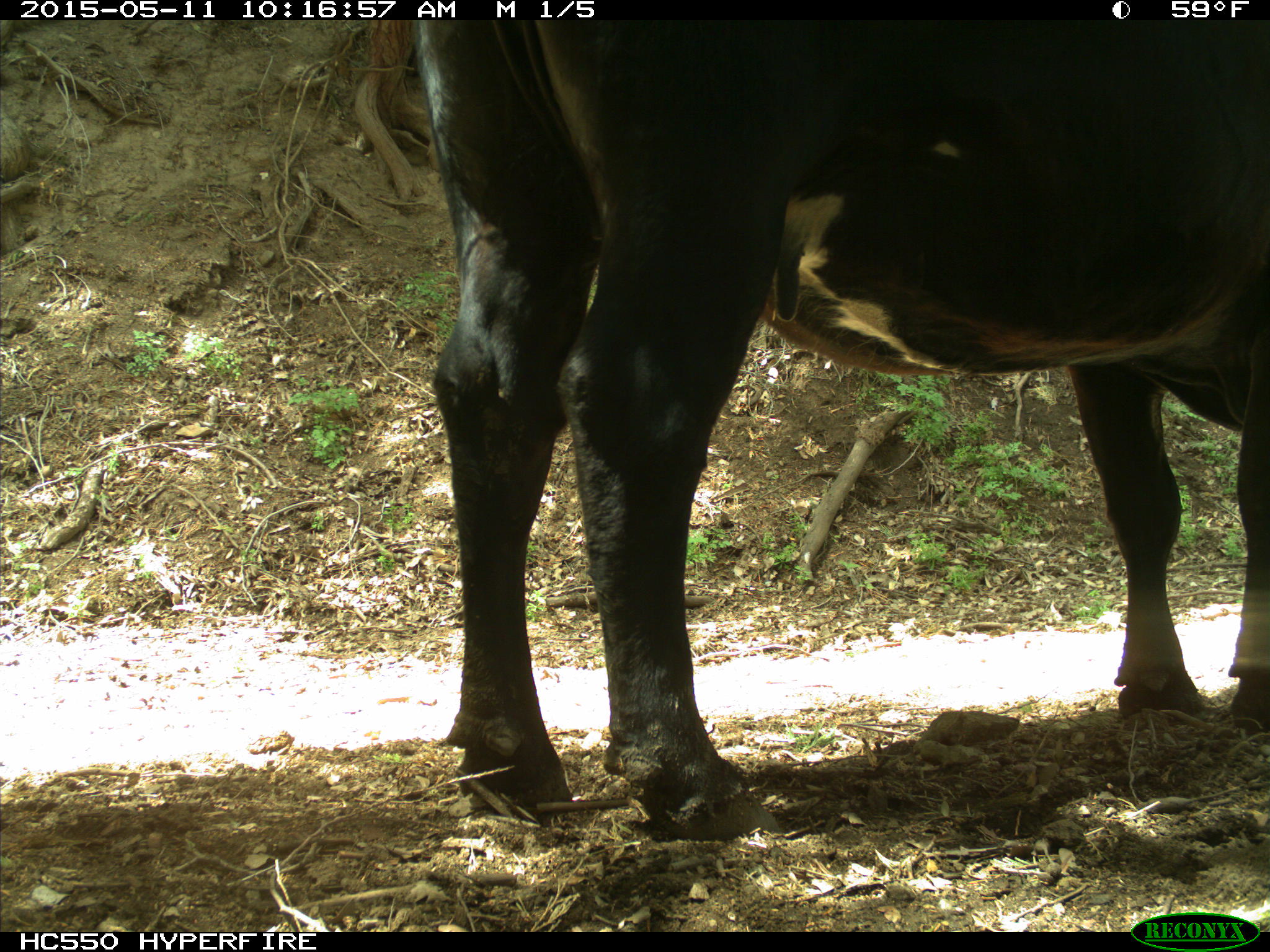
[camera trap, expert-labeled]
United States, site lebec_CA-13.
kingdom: Animalia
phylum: Chordata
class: Mammalia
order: Artiodactyla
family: Bovidae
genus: Bos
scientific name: Bos taurus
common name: domestic cow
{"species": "Bos taurus (domestic cow)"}